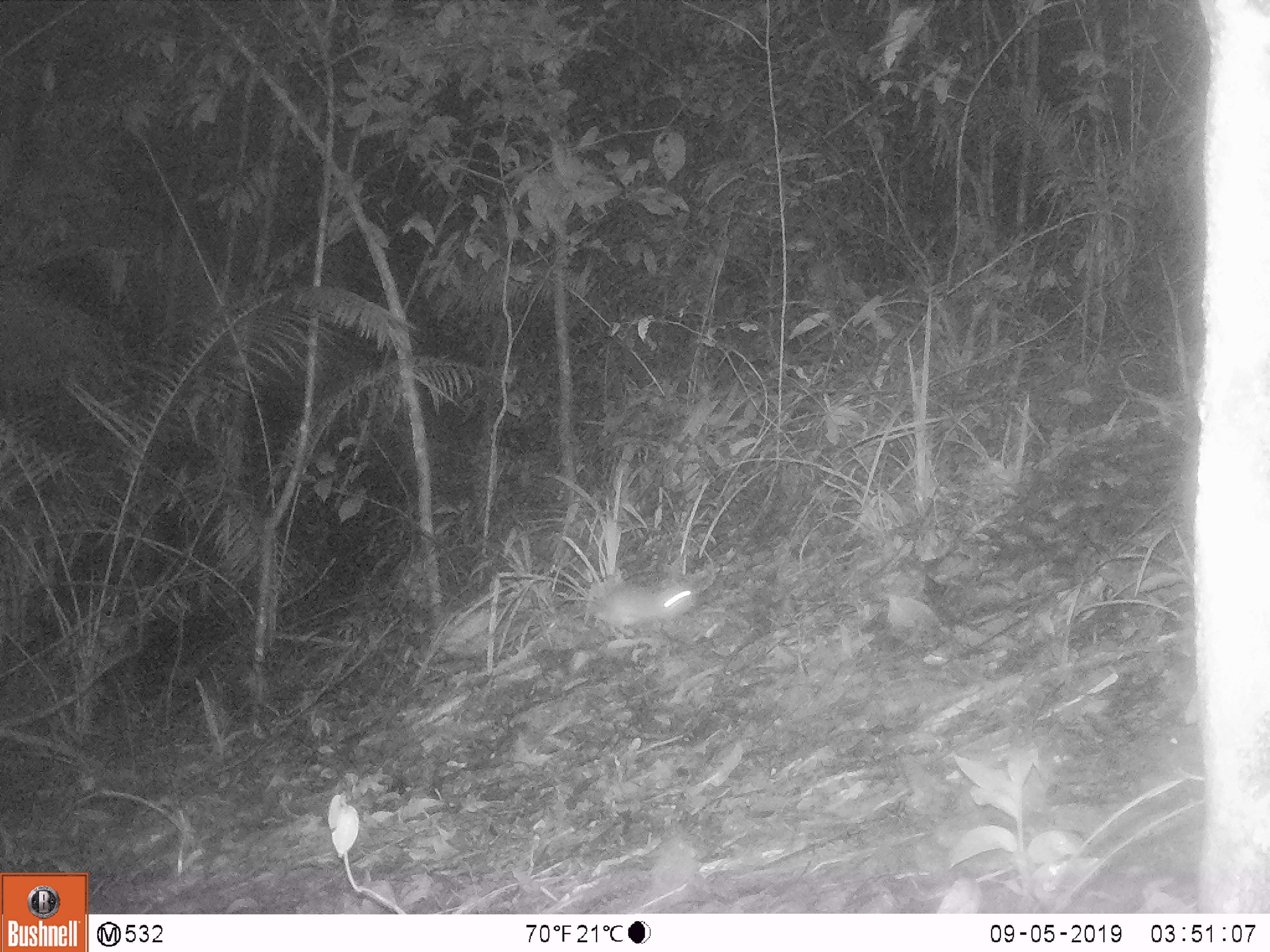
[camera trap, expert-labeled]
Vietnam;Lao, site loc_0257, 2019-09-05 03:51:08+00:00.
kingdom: Animalia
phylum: Chordata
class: Mammalia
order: Rodentia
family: Muridae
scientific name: Muridae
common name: old-world mice and rats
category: unidentified murid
Unidentified murid (old-world mice and rats) (Muridae). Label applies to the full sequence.